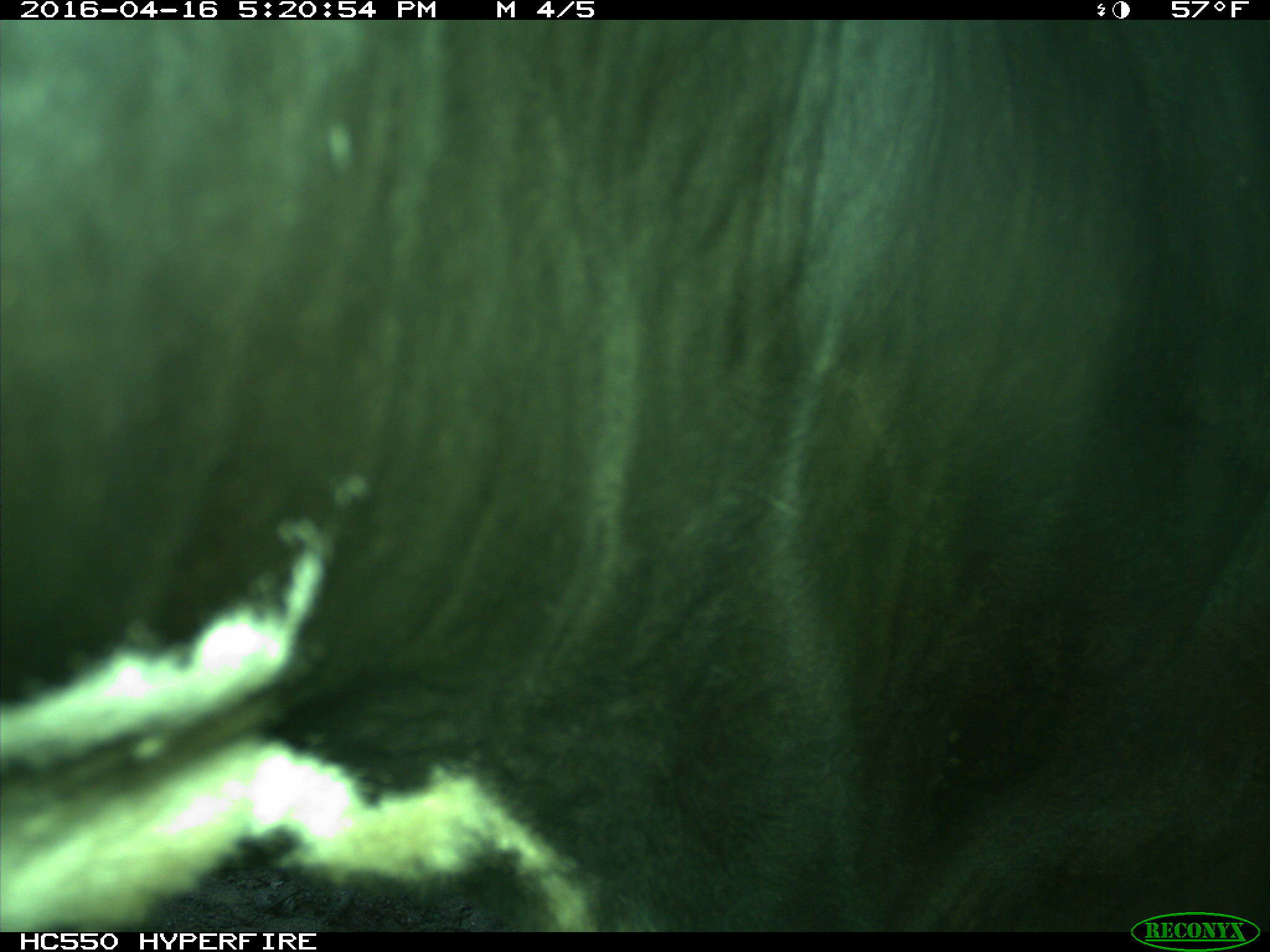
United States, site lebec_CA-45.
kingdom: Animalia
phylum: Chordata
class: Mammalia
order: Artiodactyla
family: Bovidae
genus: Bos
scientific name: Bos taurus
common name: domestic cow